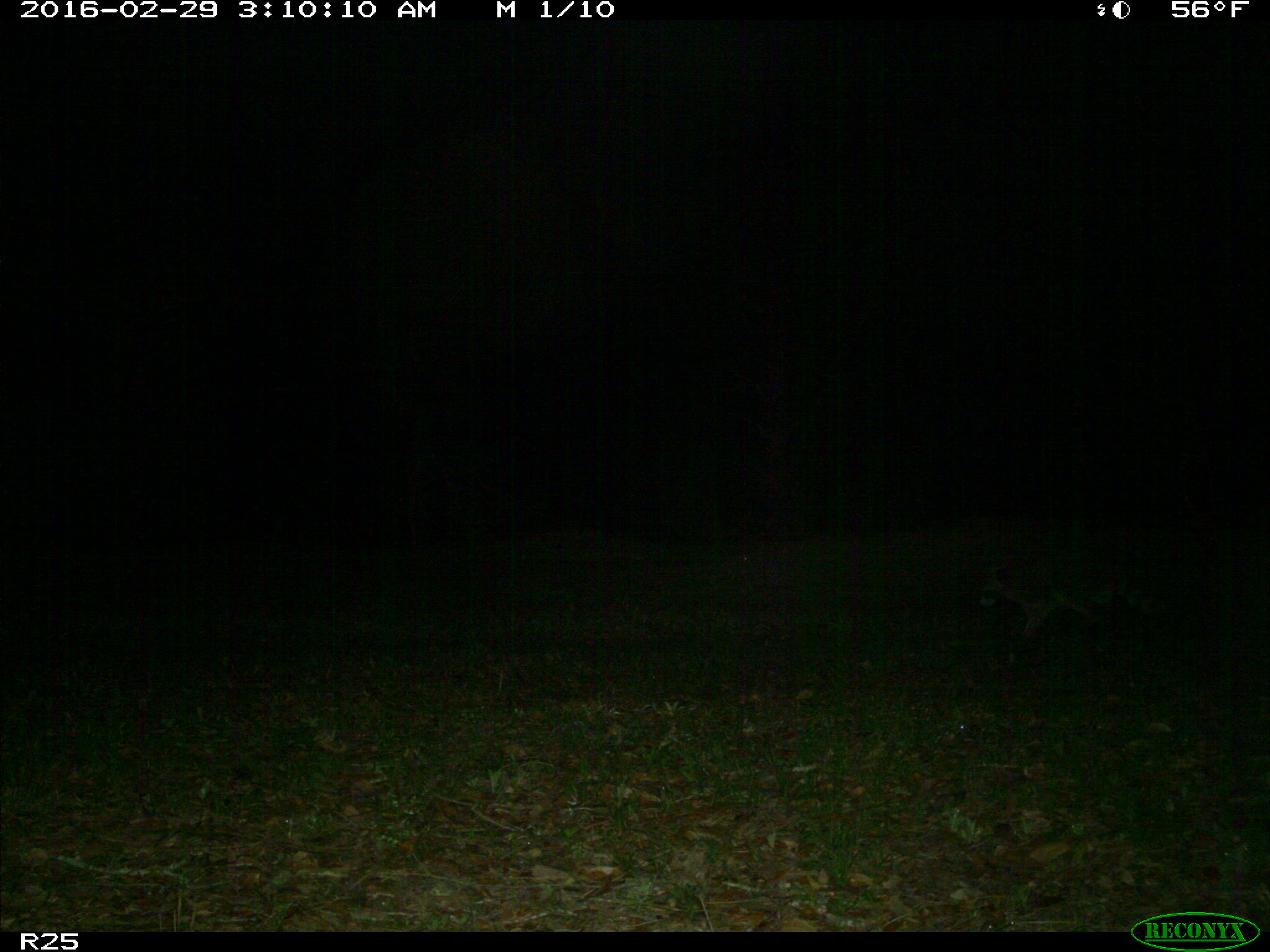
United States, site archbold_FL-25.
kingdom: Animalia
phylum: Chordata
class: Mammalia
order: Carnivora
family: Procyonidae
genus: Procyon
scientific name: Procyon lotor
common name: common raccoon